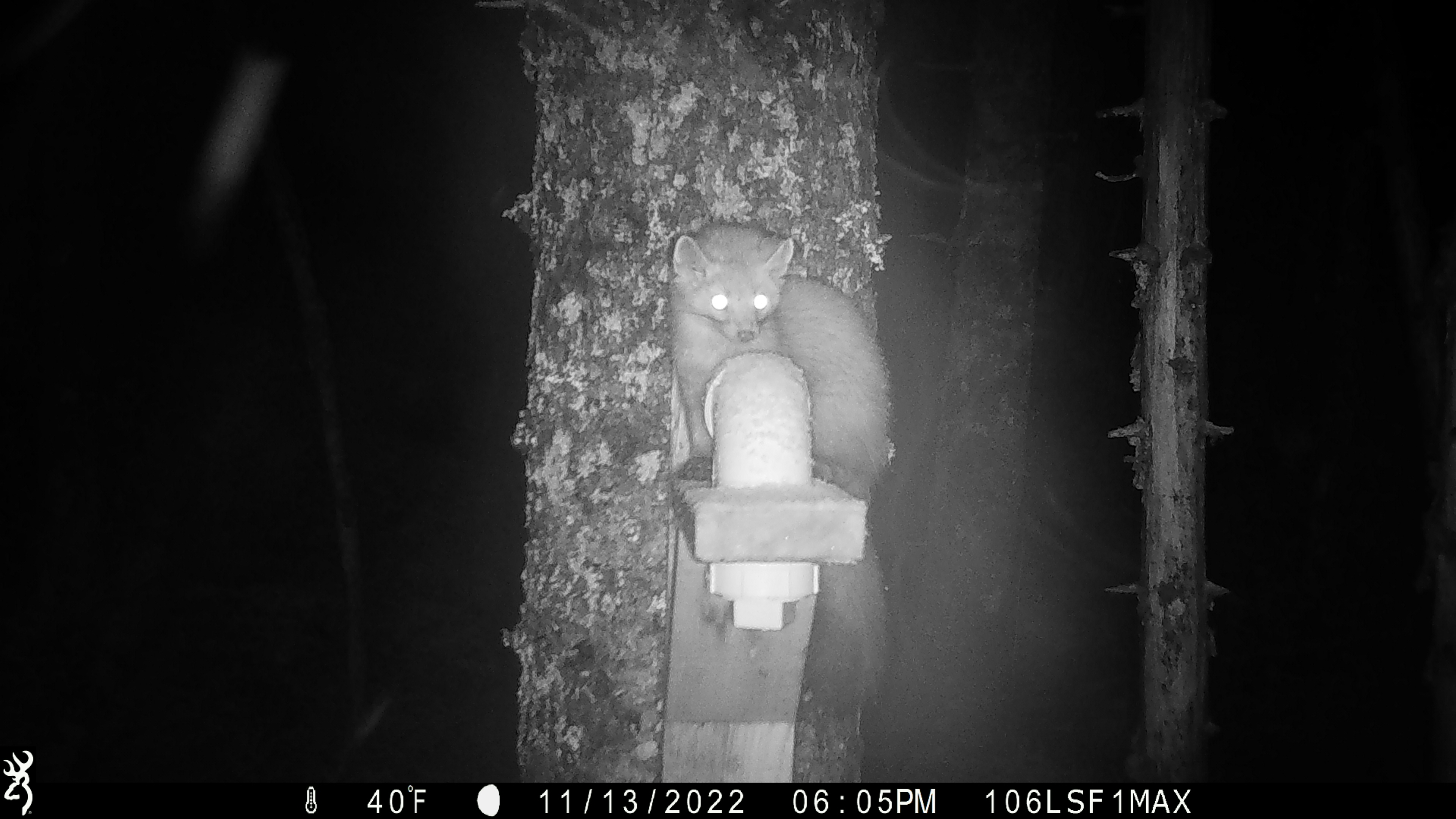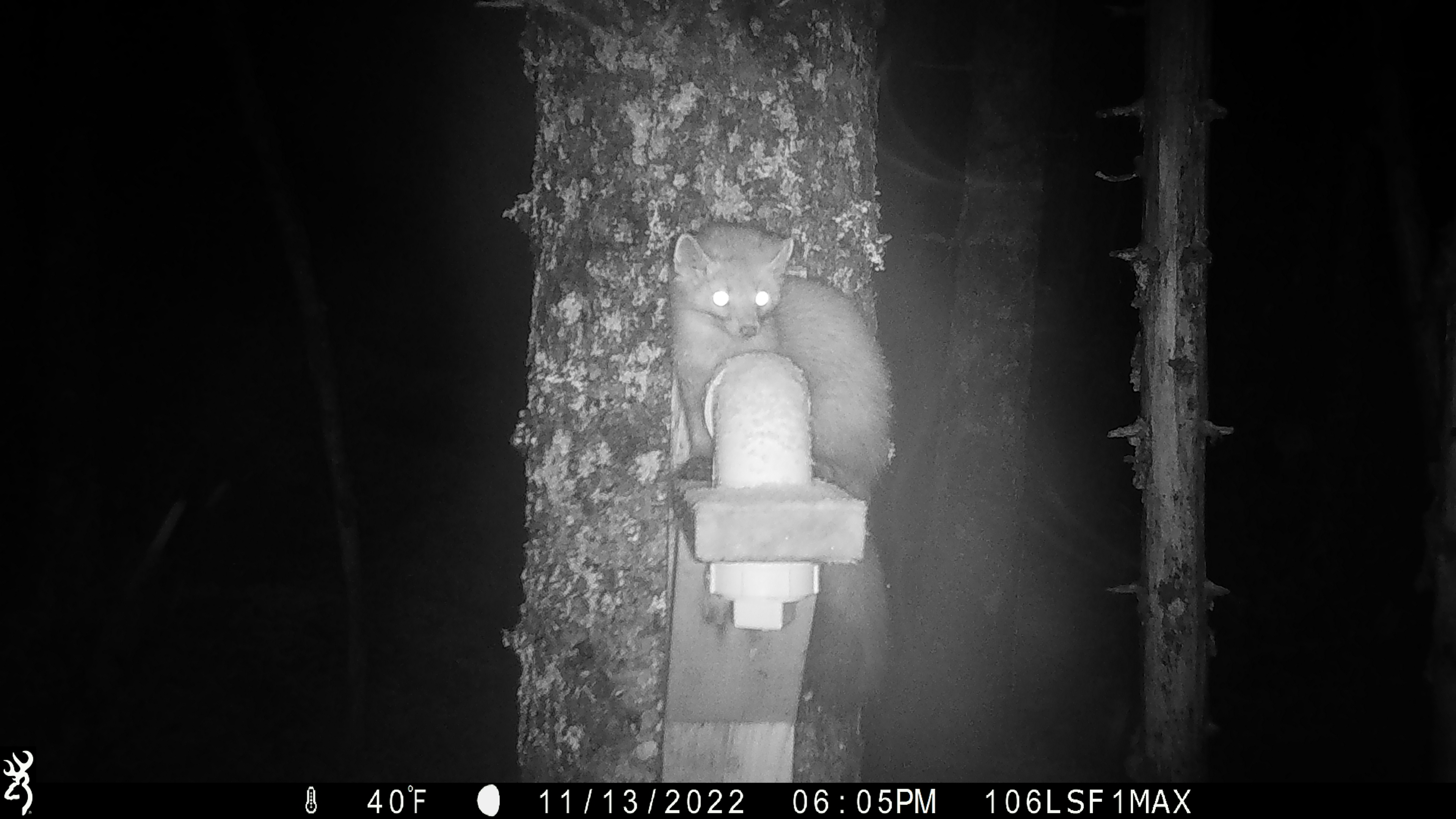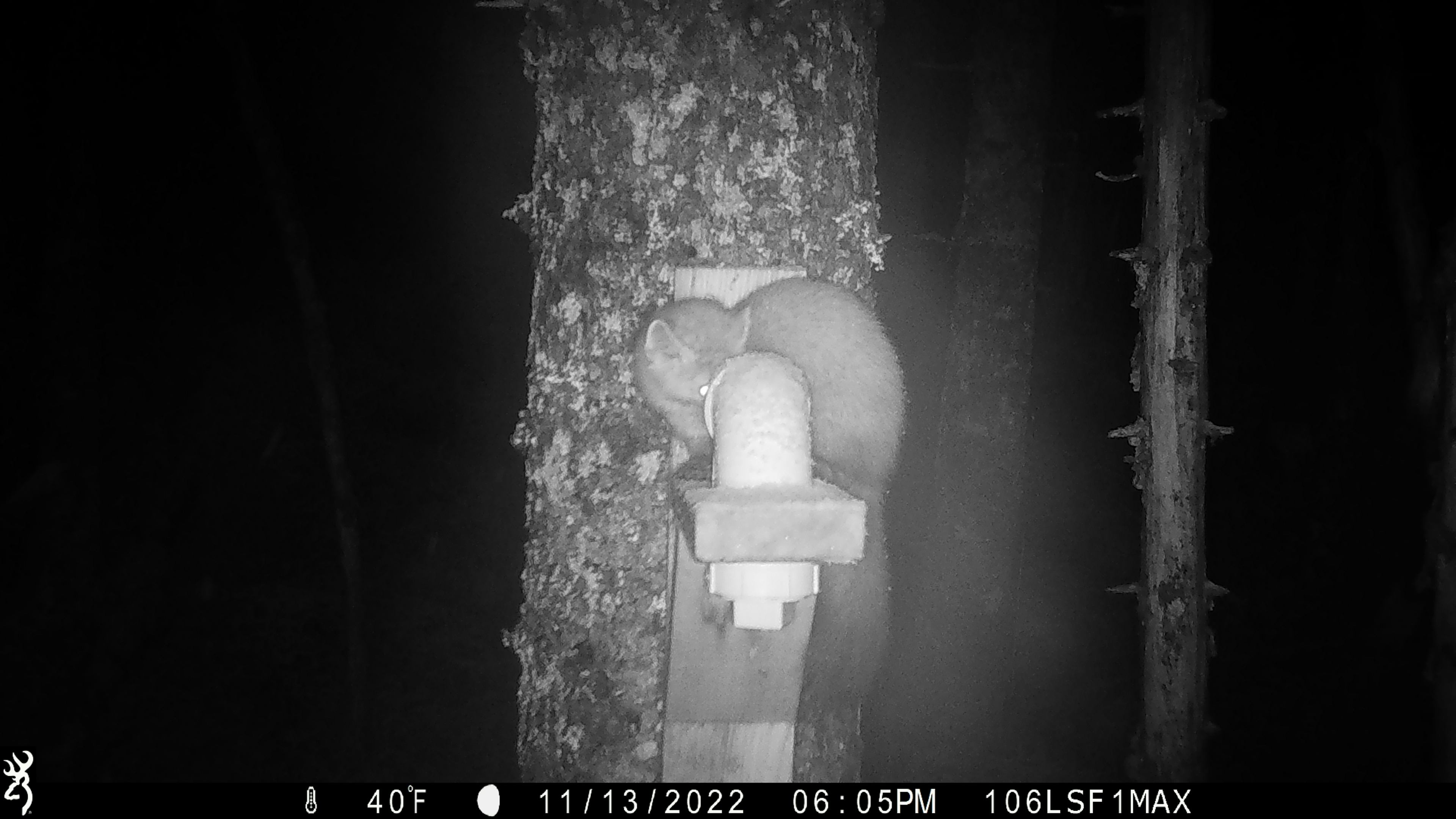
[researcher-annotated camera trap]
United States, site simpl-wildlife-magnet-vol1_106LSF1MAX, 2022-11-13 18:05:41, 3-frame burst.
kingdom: Animalia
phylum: Chordata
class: Mammalia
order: Carnivora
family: Mustelidae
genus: Martes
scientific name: Martes americana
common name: american marten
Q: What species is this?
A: American marten (Martes americana).